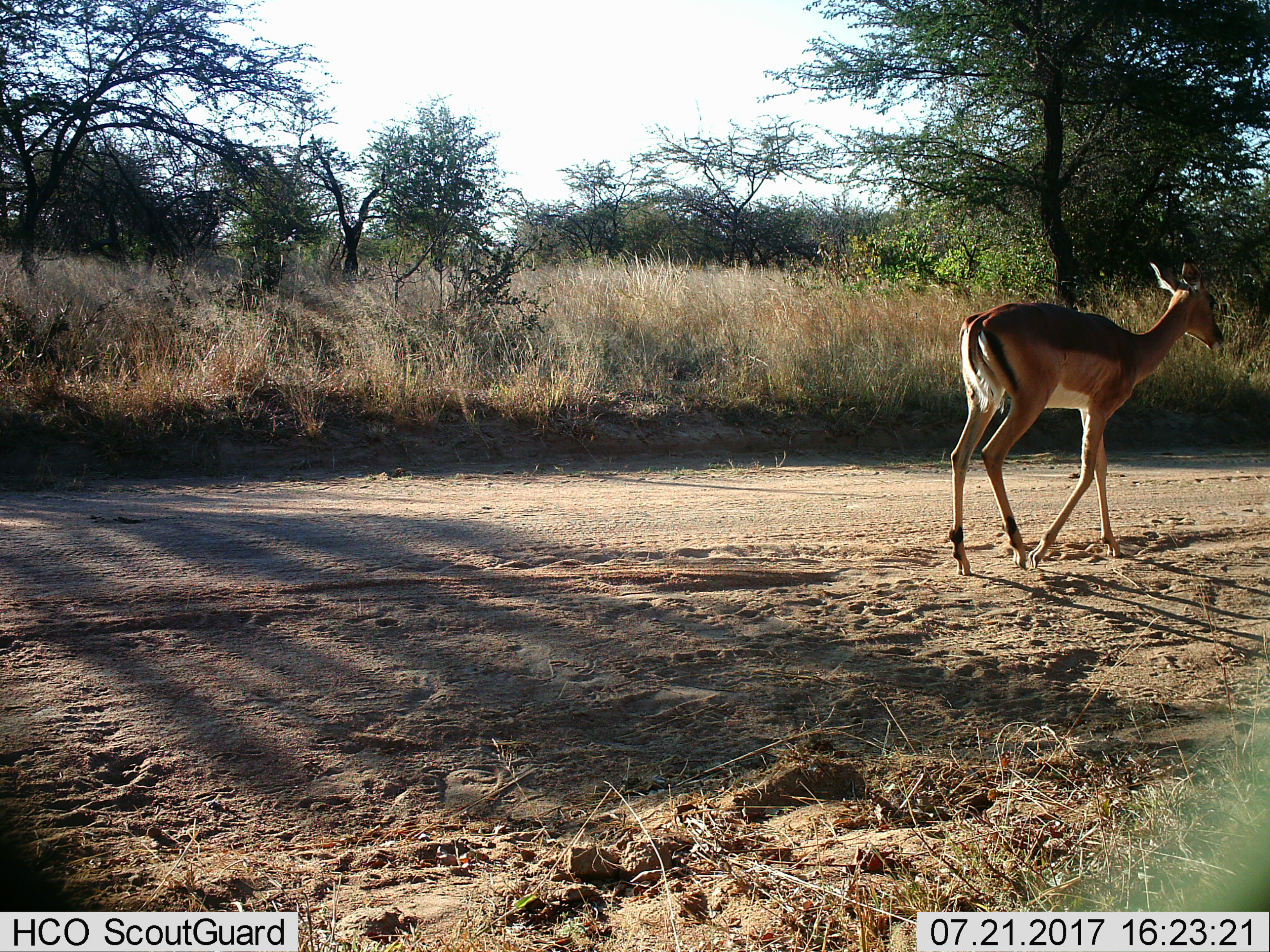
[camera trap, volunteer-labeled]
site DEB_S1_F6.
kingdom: Animalia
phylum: Chordata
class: Mammalia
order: Artiodactyla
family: Bovidae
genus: Aepyceros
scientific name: Aepyceros melampus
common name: impala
Impala (Aepyceros melampus), count 1. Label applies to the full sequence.